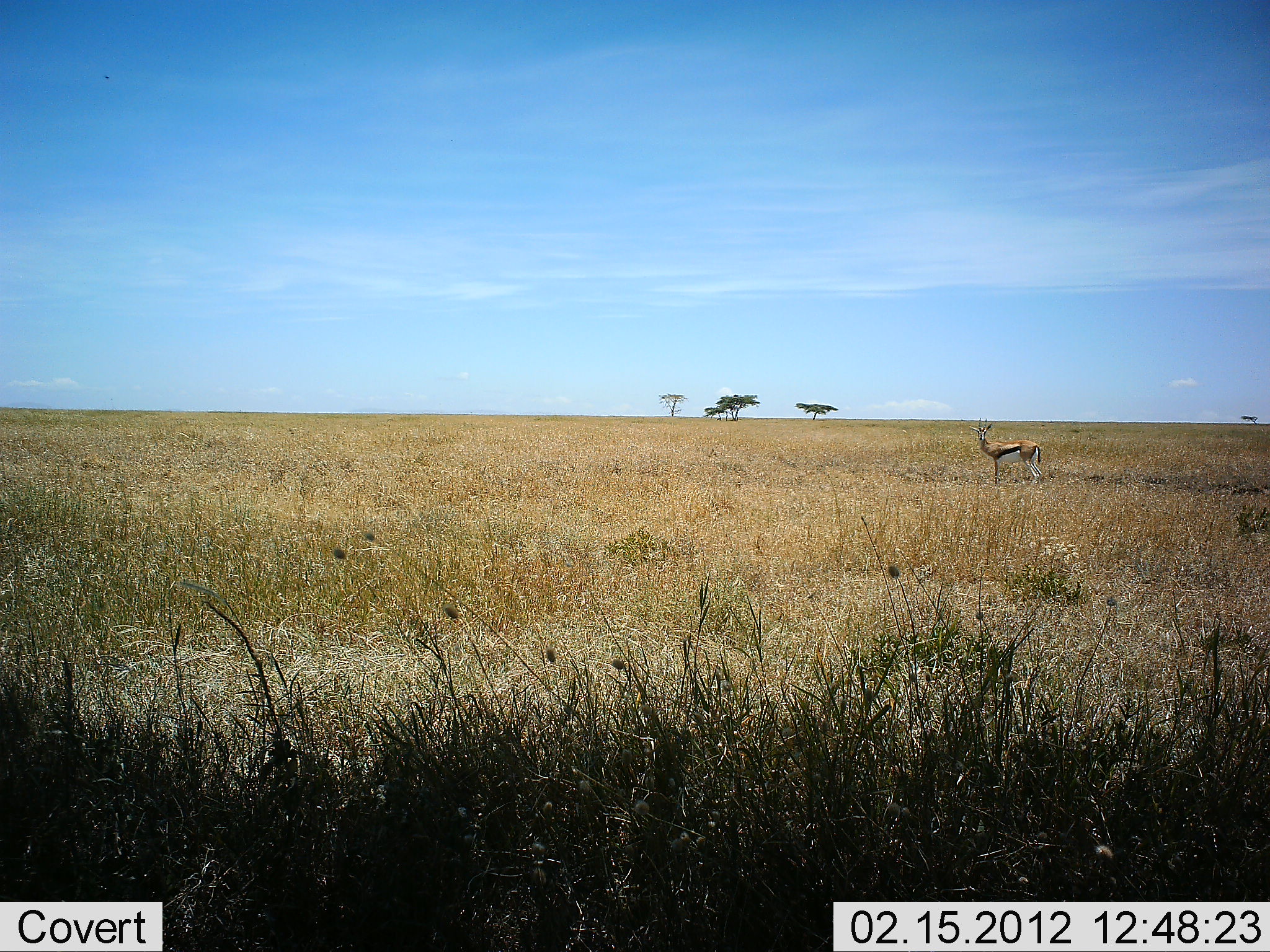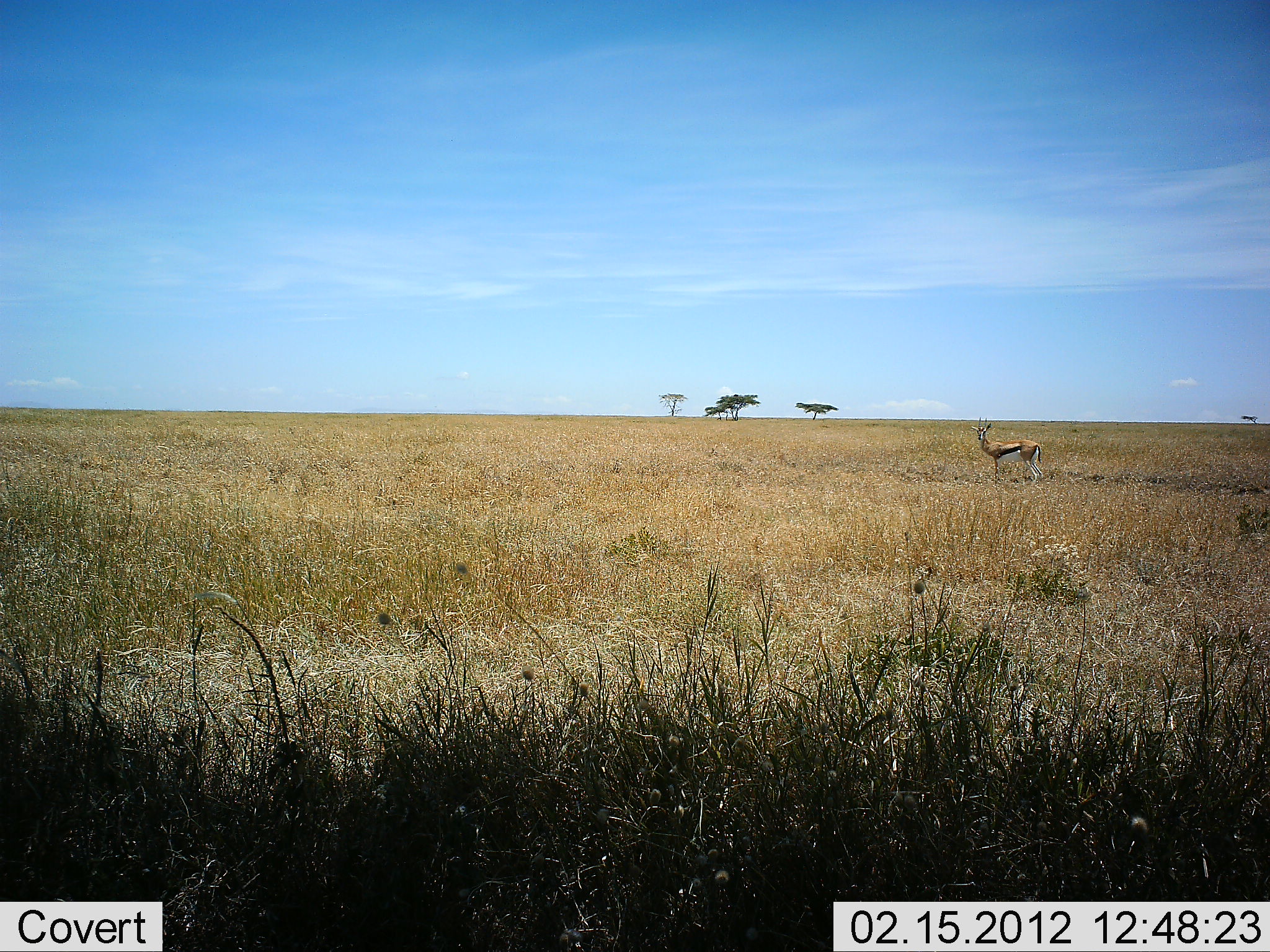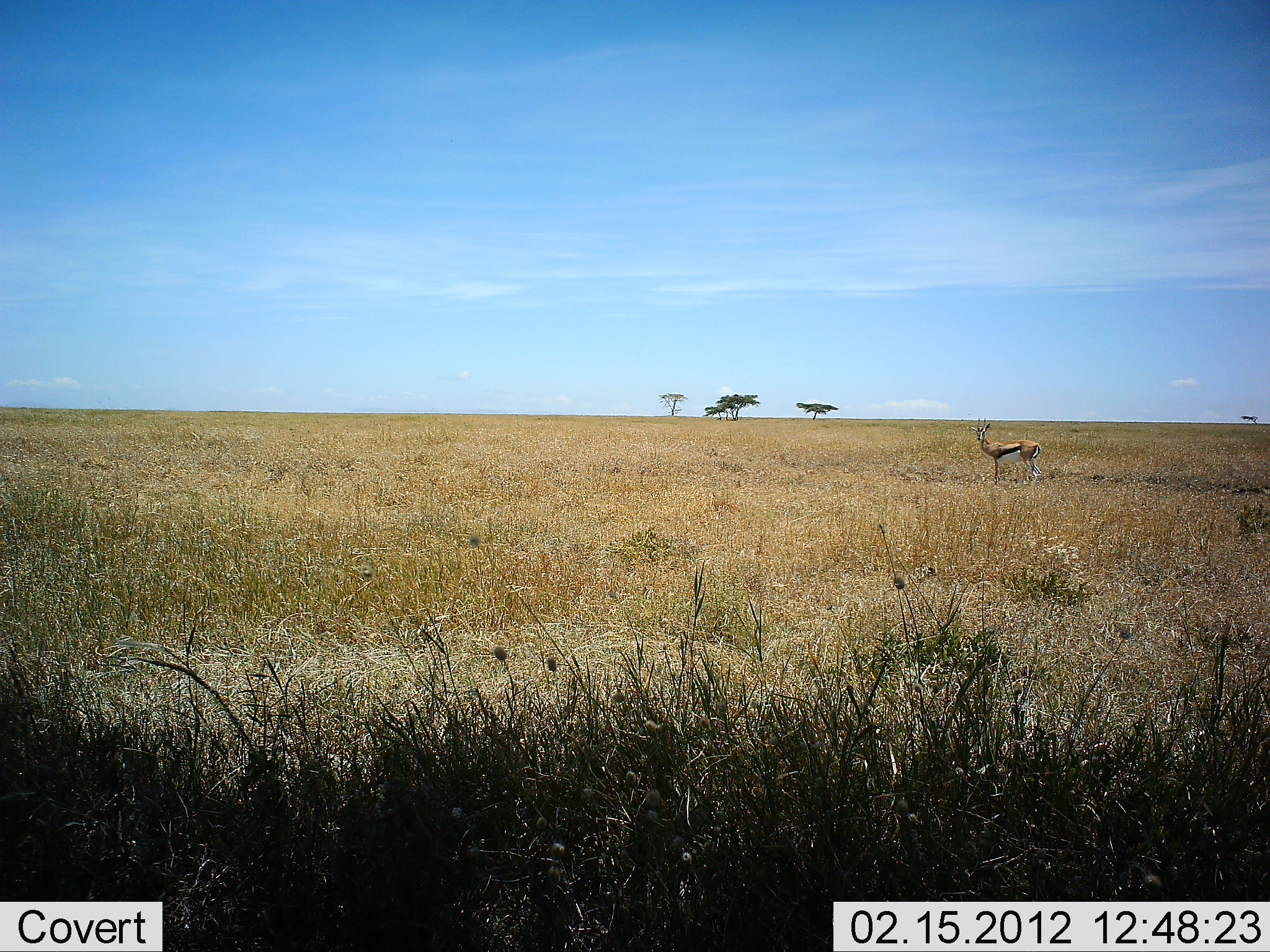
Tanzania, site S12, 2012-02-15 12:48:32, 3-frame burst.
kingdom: Animalia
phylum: Chordata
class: Mammalia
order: Artiodactyla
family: Bovidae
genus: Eudorcas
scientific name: Eudorcas thomsonii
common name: thomson's gazelle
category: gazellethomsons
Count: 1.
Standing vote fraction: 95%.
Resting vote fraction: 0%.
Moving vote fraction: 5%.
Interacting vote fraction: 0%.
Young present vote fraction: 0%.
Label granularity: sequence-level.